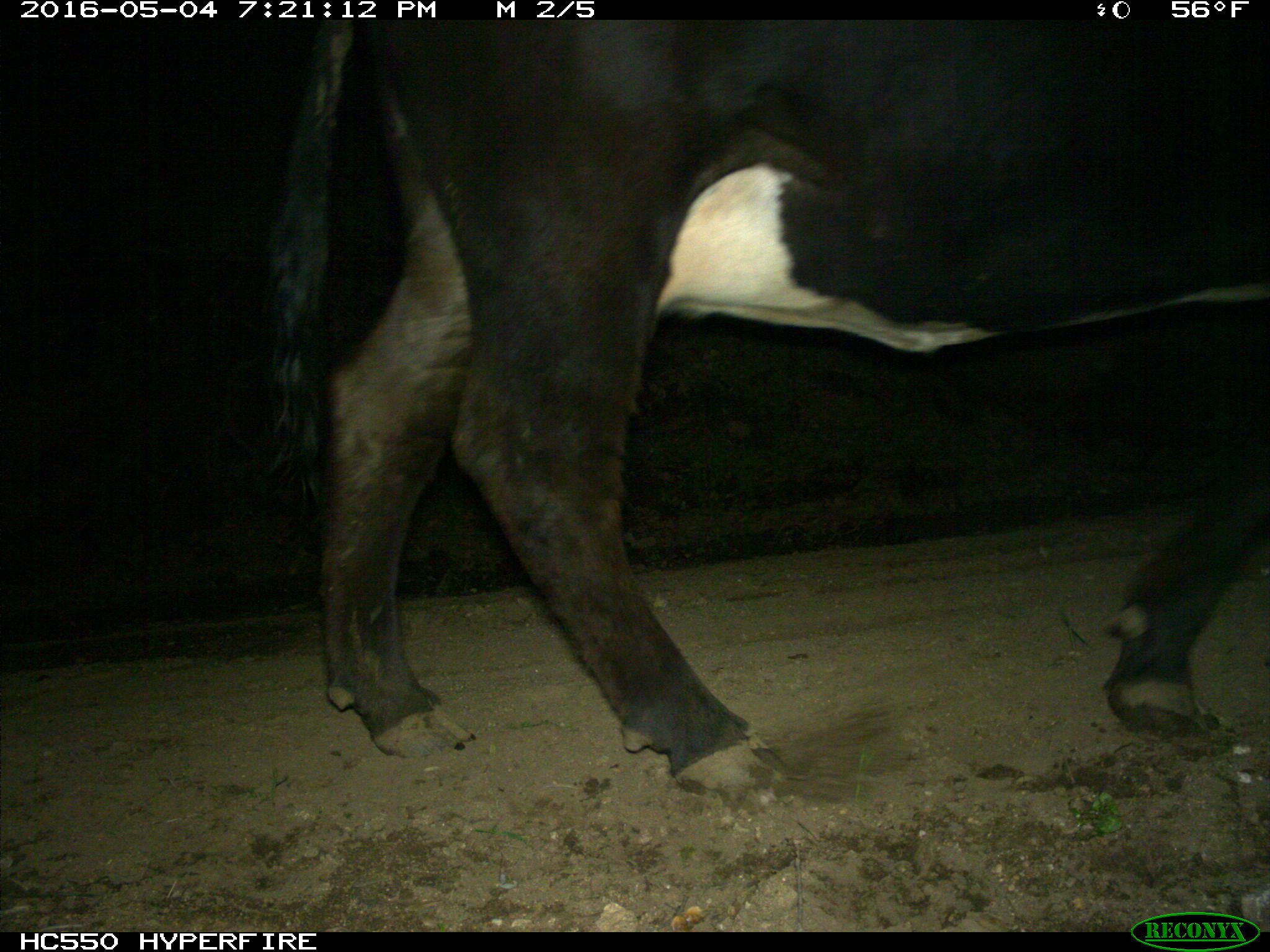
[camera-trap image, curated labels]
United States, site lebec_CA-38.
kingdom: Animalia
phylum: Chordata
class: Mammalia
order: Artiodactyla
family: Bovidae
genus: Bos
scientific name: Bos taurus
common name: domestic cow